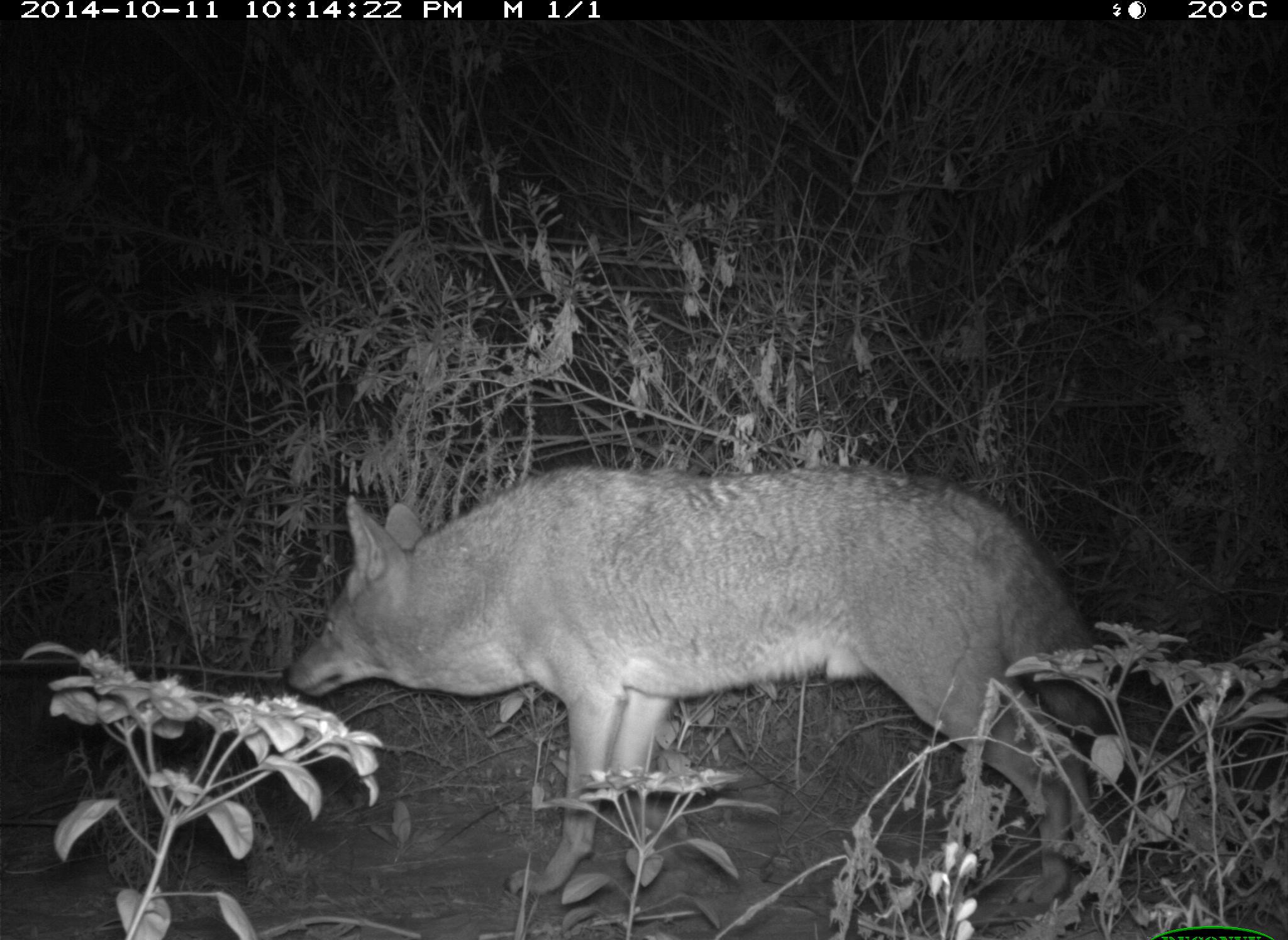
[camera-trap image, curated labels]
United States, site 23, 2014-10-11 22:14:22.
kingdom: Animalia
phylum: Chordata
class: Mammalia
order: Carnivora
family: Canidae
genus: Canis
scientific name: Canis latrans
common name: coyote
Coyote (Canis latrans).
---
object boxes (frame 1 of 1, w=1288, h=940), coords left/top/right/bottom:
coyote: 282/464/1113/908